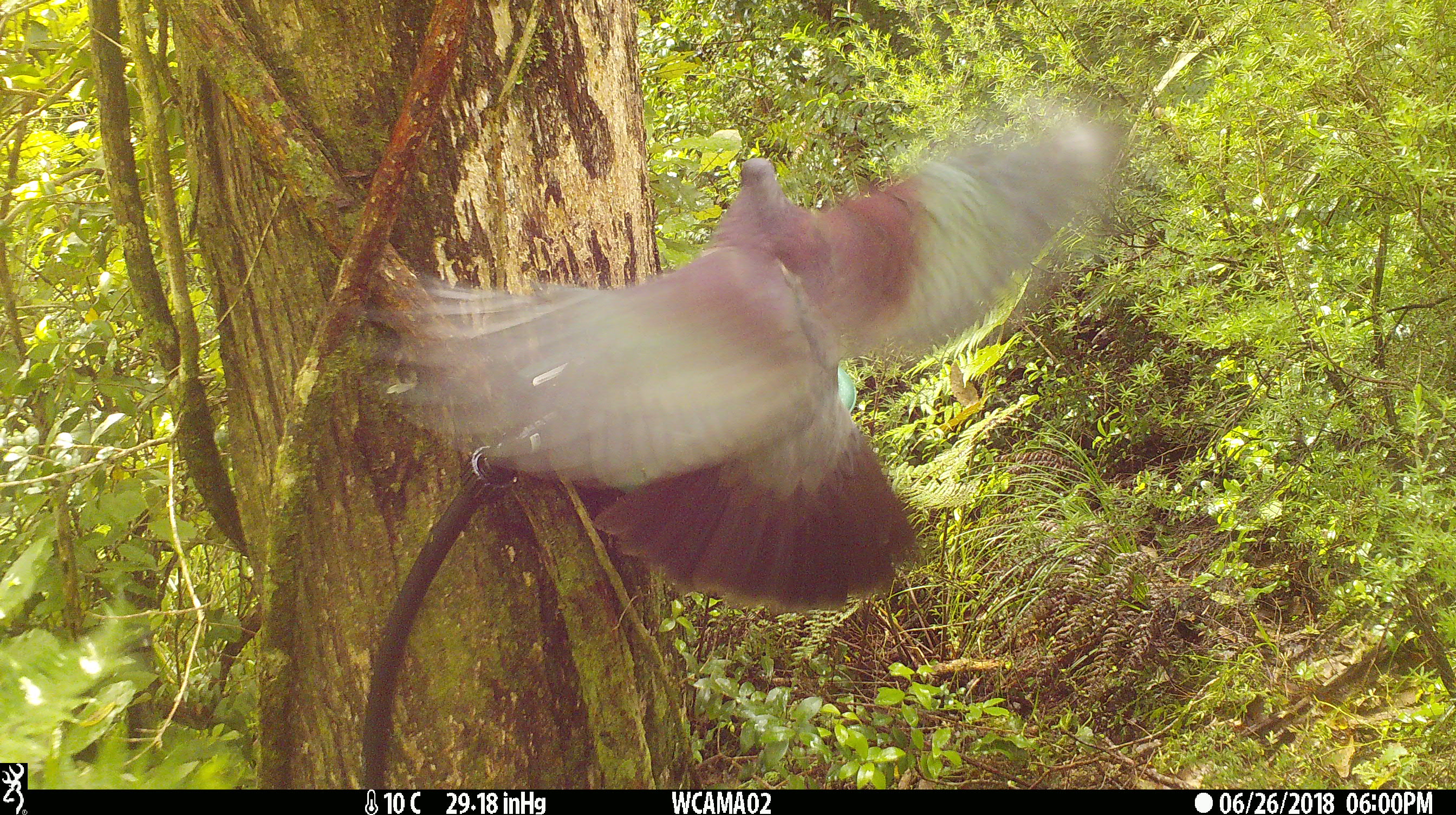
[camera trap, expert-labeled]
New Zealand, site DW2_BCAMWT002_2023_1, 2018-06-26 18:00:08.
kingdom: Animalia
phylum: Chordata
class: Aves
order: Columbiformes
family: Columbidae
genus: Hemiphaga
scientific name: Hemiphaga novaeseelandiae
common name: new zealand pigeon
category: kereru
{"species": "kereru (new zealand pigeon) (Hemiphaga novaeseelandiae)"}